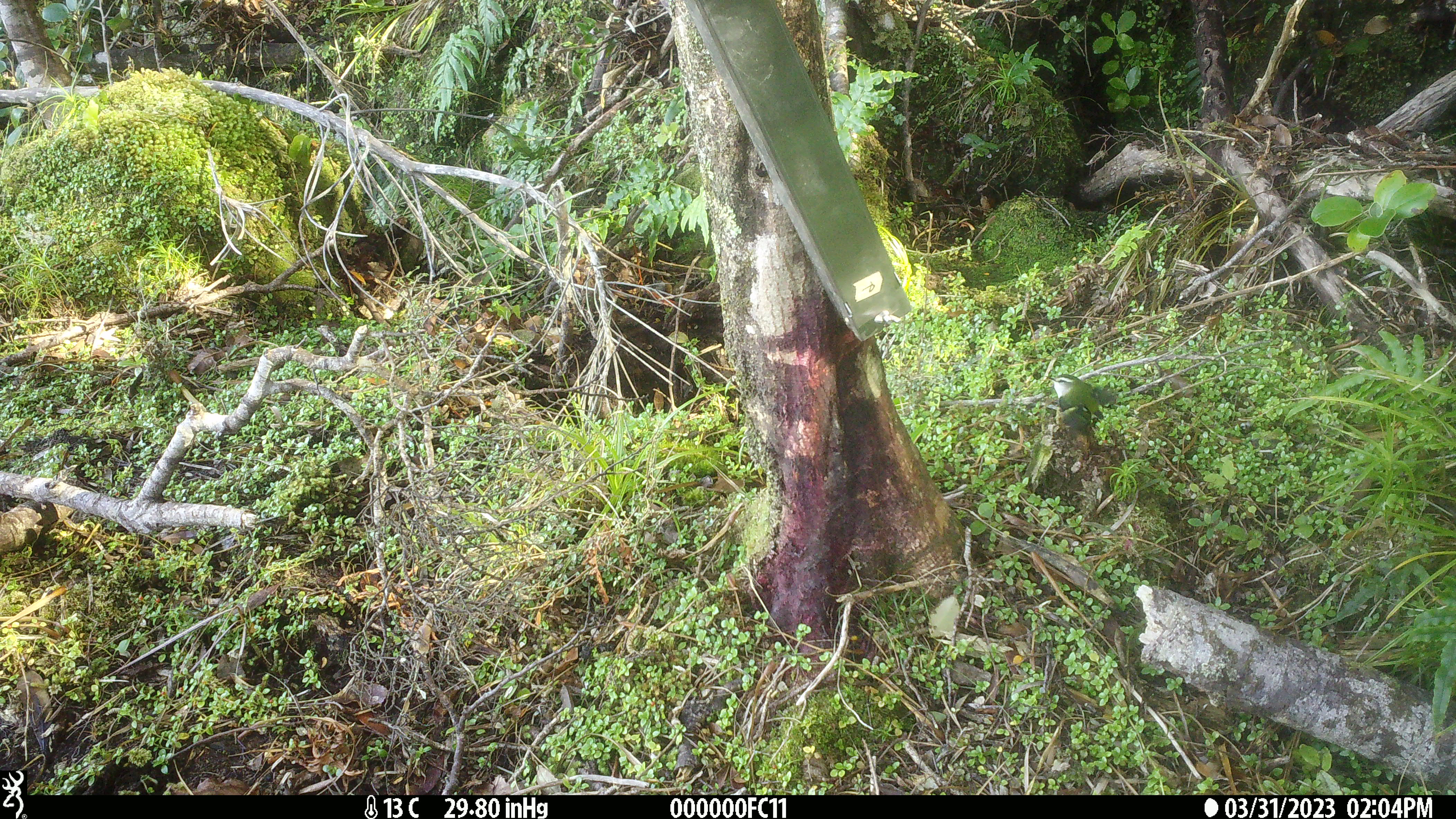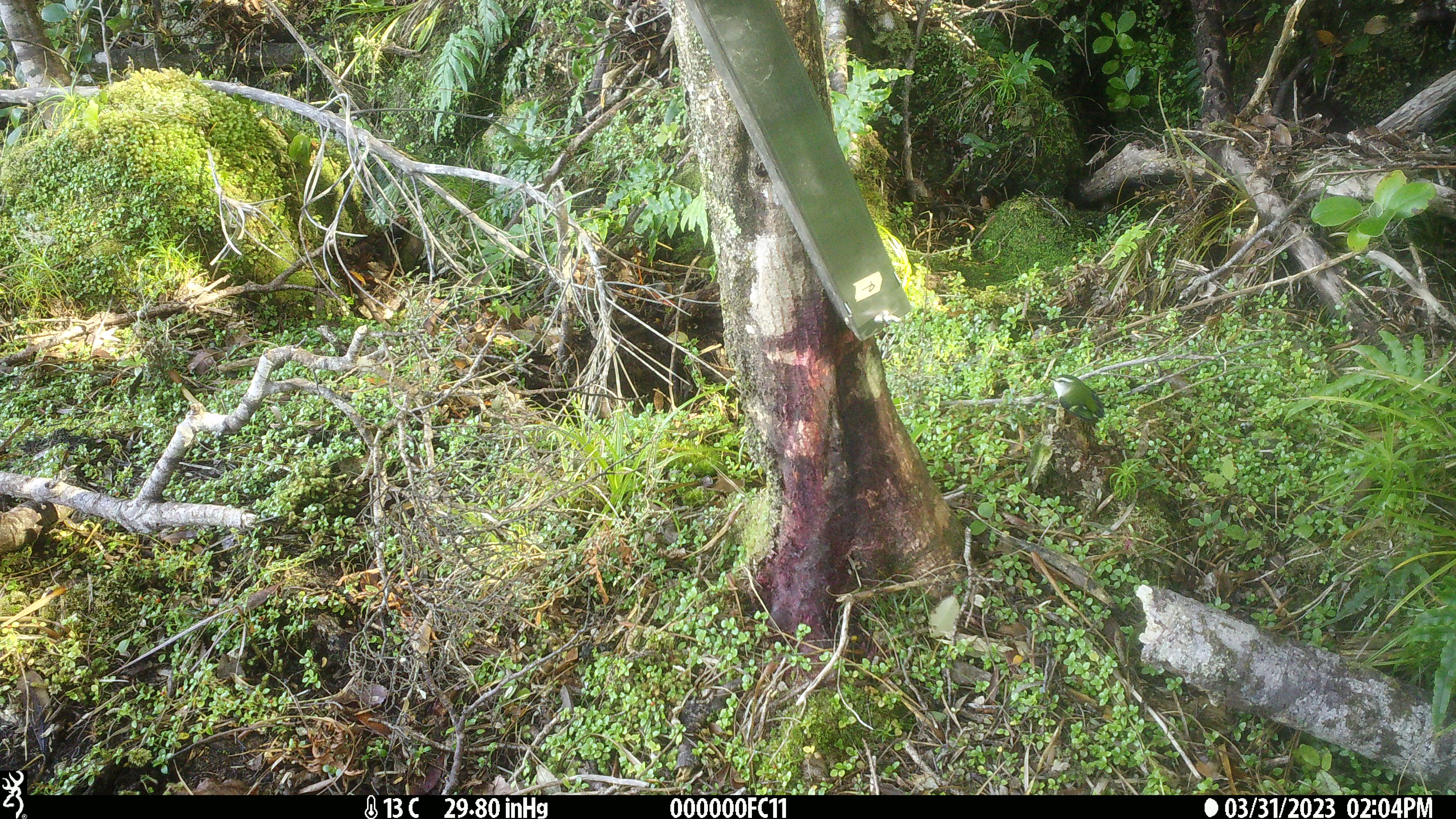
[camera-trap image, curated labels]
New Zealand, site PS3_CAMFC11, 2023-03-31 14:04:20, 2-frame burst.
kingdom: Animalia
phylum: Chordata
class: Aves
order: Passeriformes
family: Acanthisittidae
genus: Acanthisitta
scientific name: Acanthisitta chloris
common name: rifleman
Rifleman (Acanthisitta chloris).